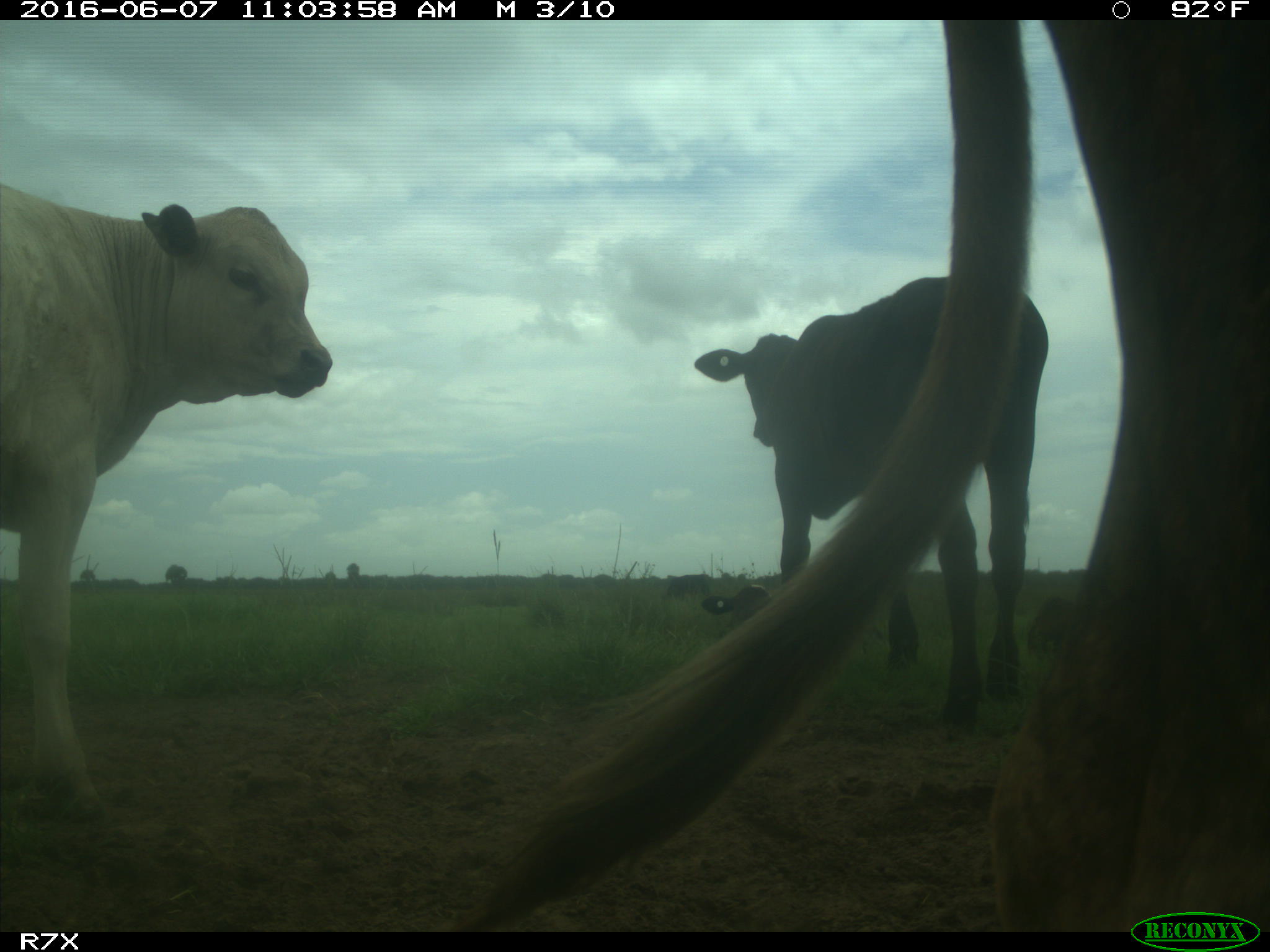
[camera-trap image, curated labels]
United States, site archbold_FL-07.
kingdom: Animalia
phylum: Chordata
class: Mammalia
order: Artiodactyla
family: Bovidae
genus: Bos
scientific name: Bos taurus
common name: domestic cow